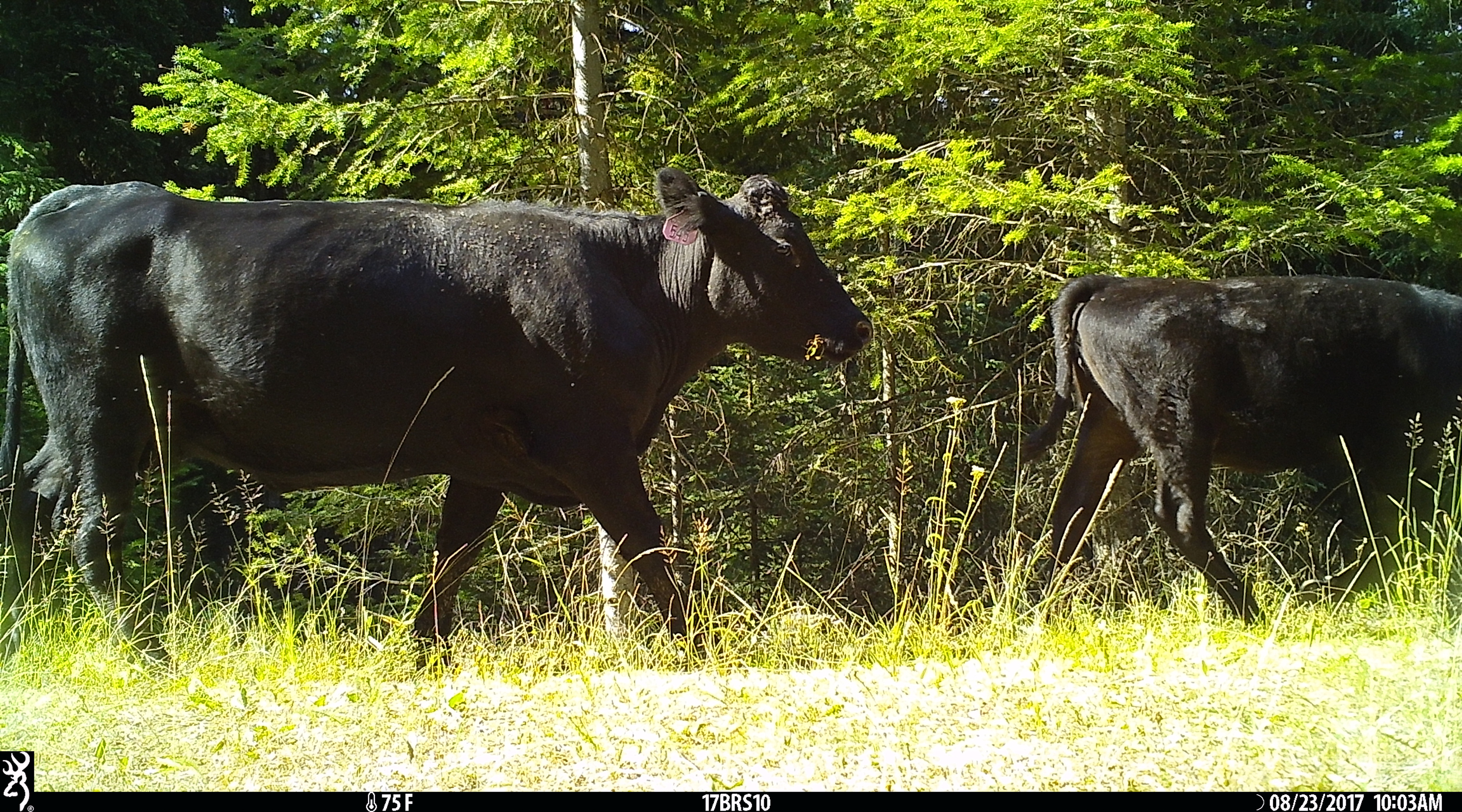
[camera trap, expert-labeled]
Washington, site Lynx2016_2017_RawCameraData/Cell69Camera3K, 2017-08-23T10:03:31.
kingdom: Animalia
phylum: Chordata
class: Mammalia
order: Artiodactyla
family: Bovidae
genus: Bos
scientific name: Bos taurus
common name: domestic cattle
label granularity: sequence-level